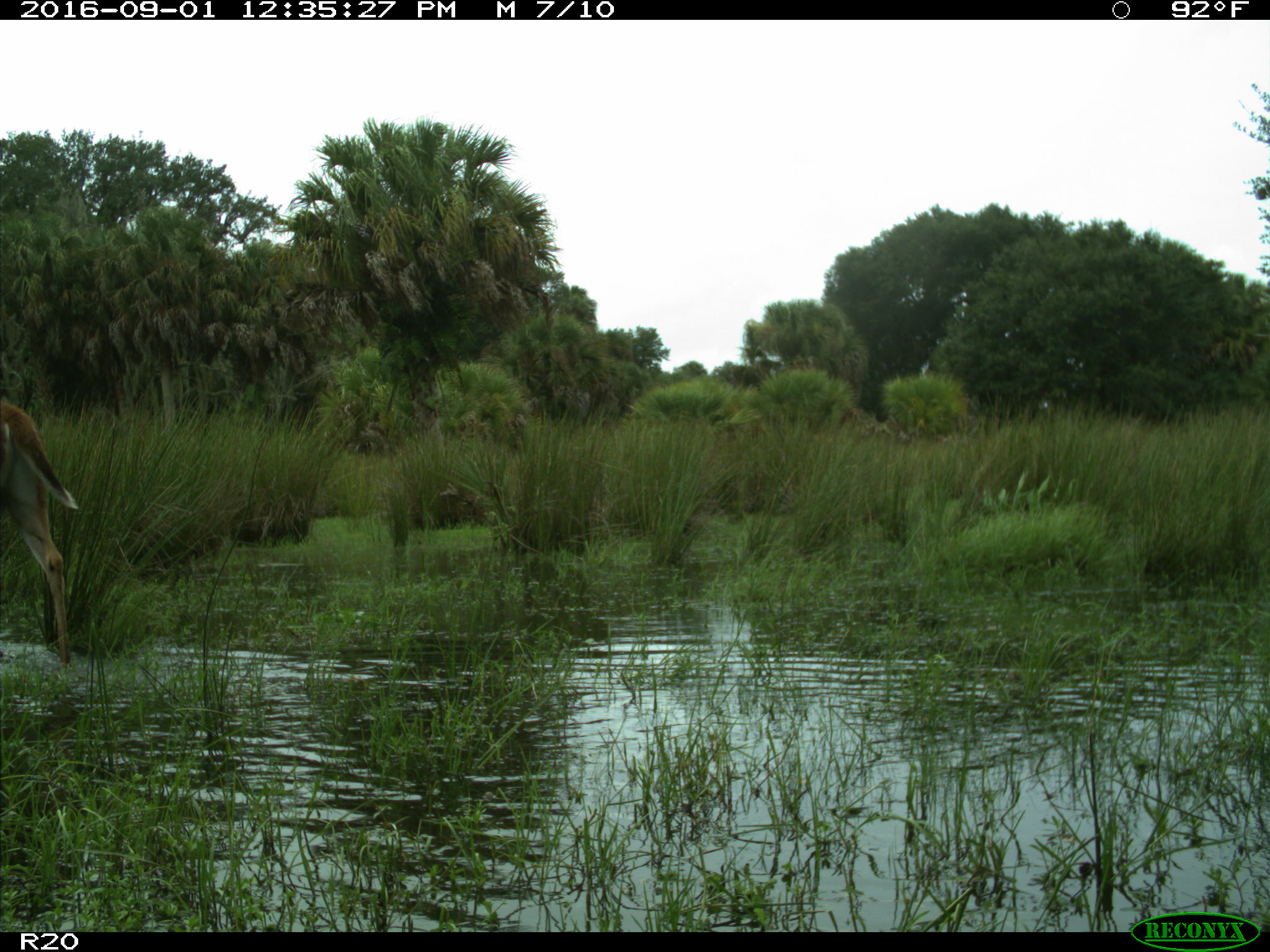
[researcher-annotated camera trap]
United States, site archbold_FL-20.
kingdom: Animalia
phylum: Chordata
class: Mammalia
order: Artiodactyla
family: Cervidae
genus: Odocoileus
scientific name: Odocoileus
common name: deer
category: unidentified deer